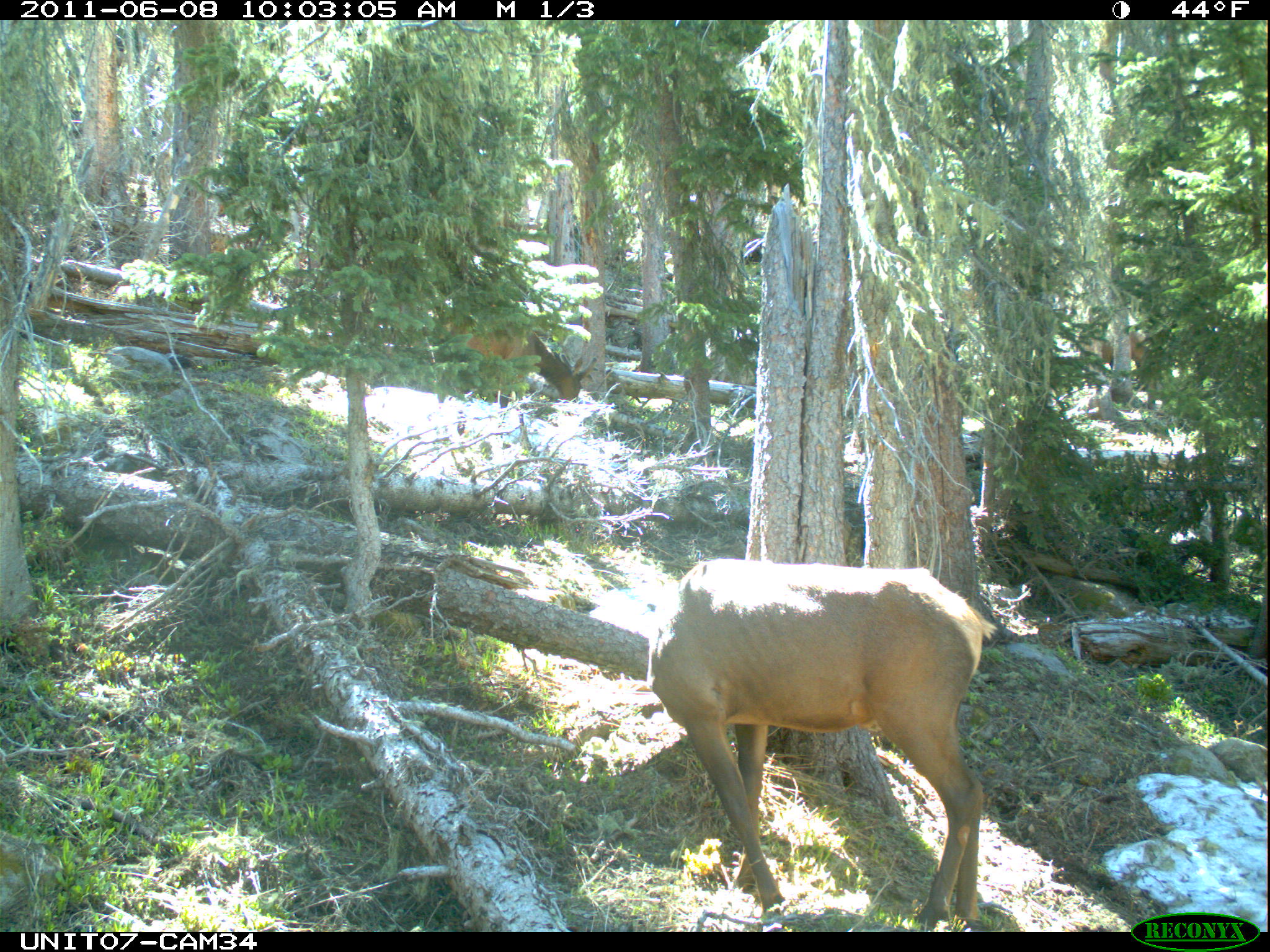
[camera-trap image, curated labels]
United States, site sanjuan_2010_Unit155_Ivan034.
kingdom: Animalia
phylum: Chordata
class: Mammalia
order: Artiodactyla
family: Cervidae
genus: Cervus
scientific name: Cervus elaphus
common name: red deer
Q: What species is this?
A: Cervus elaphus (red deer).